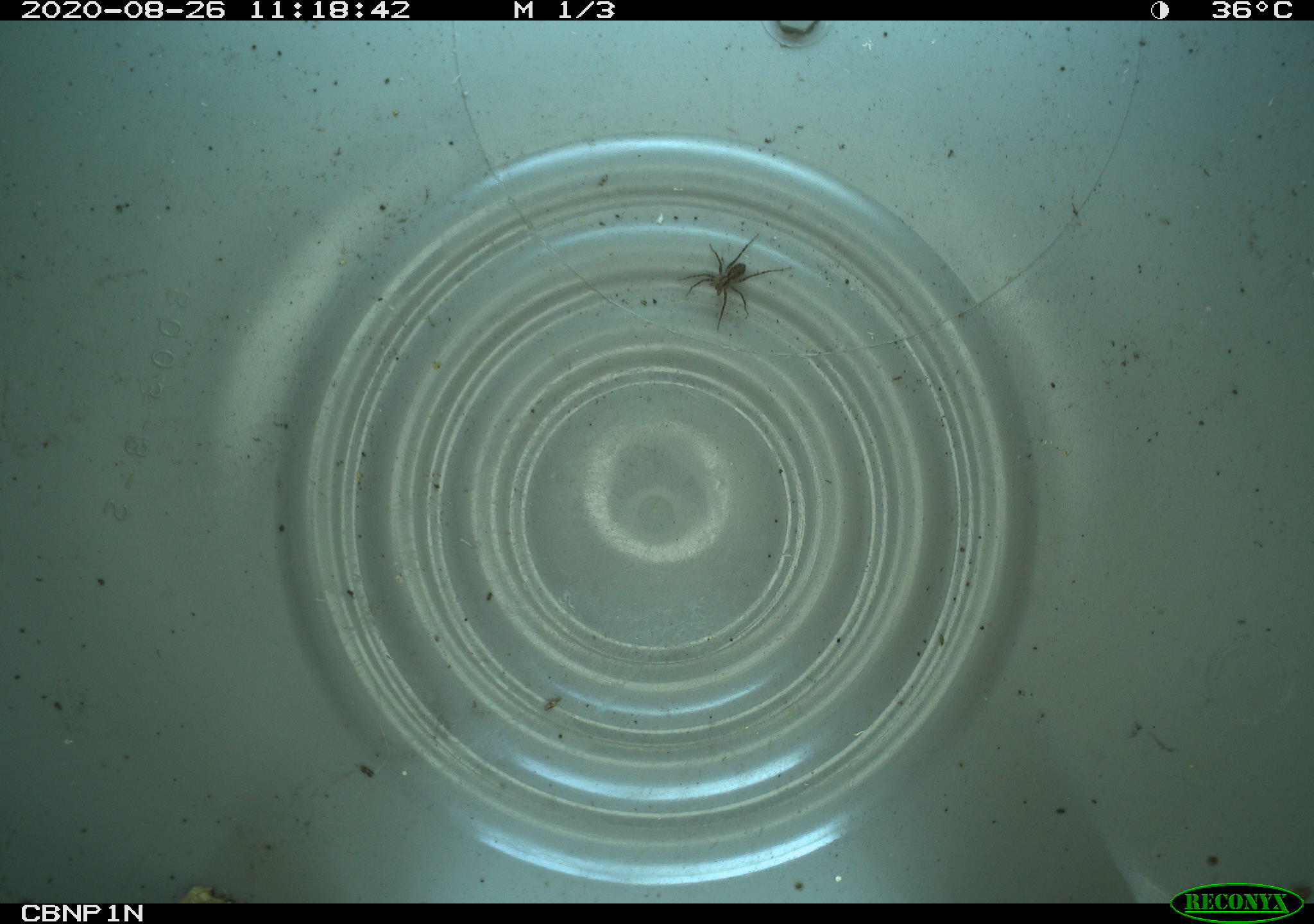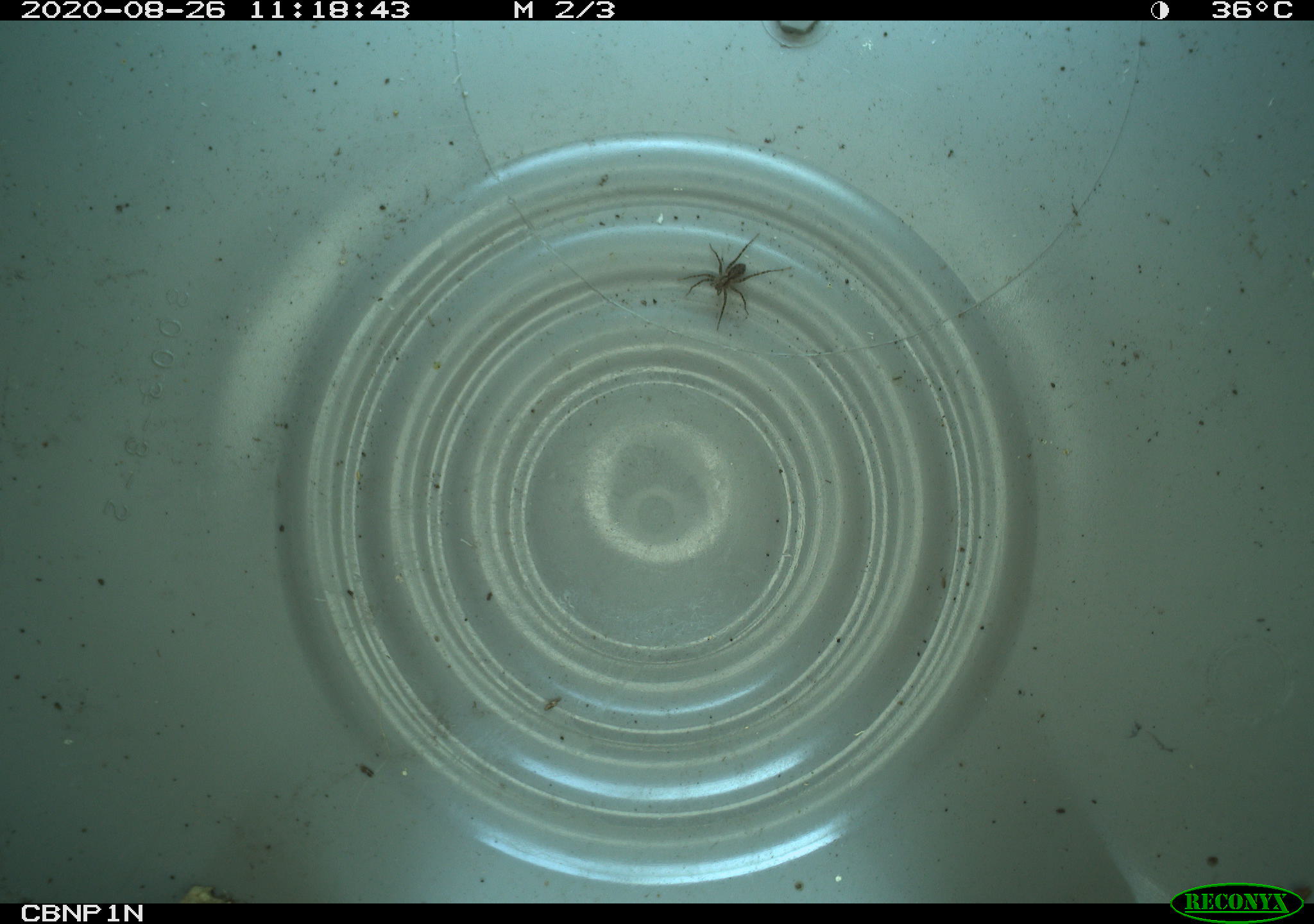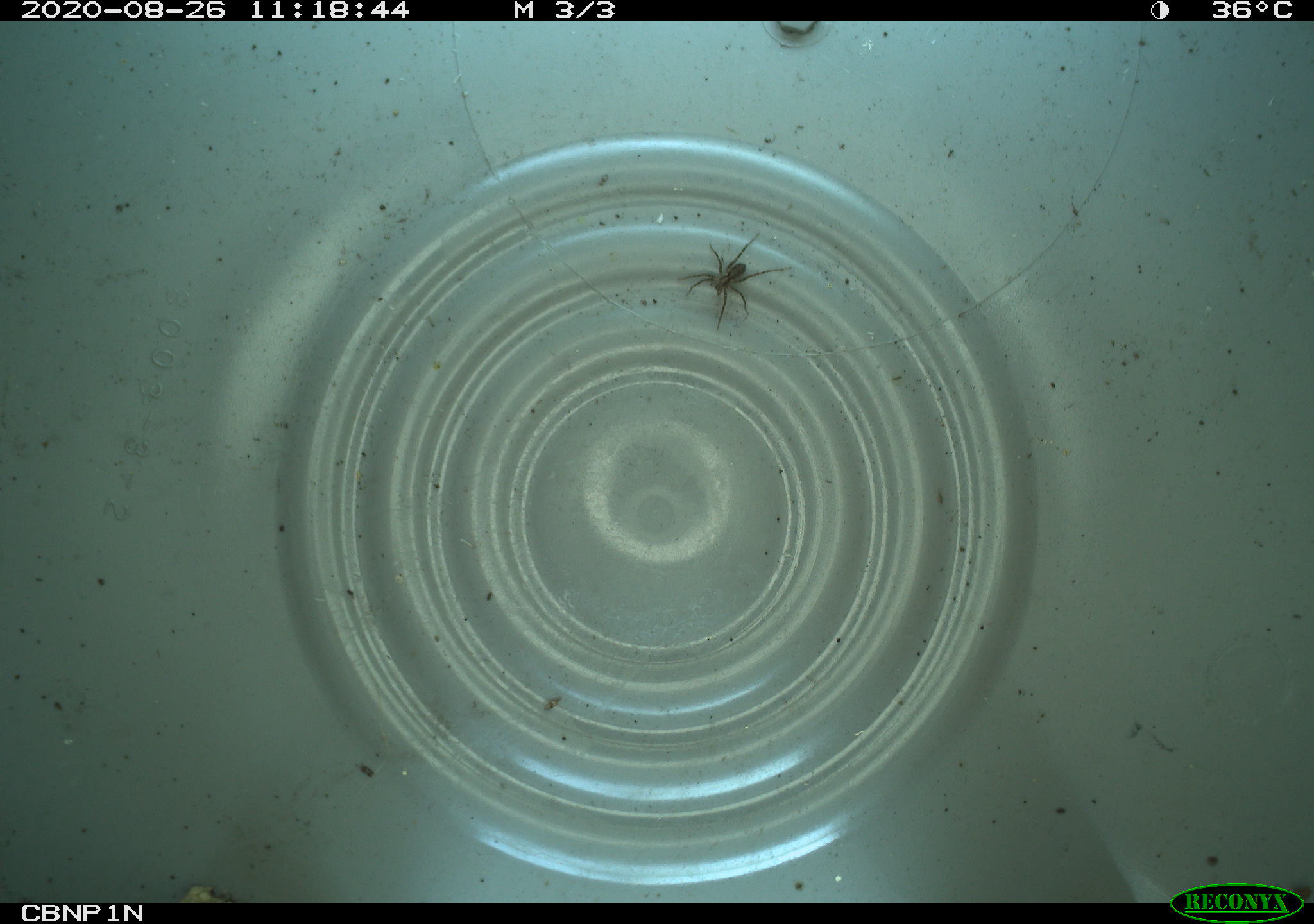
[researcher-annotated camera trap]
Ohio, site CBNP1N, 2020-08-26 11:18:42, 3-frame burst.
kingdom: Animalia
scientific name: Animalia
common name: animal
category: invertebrate